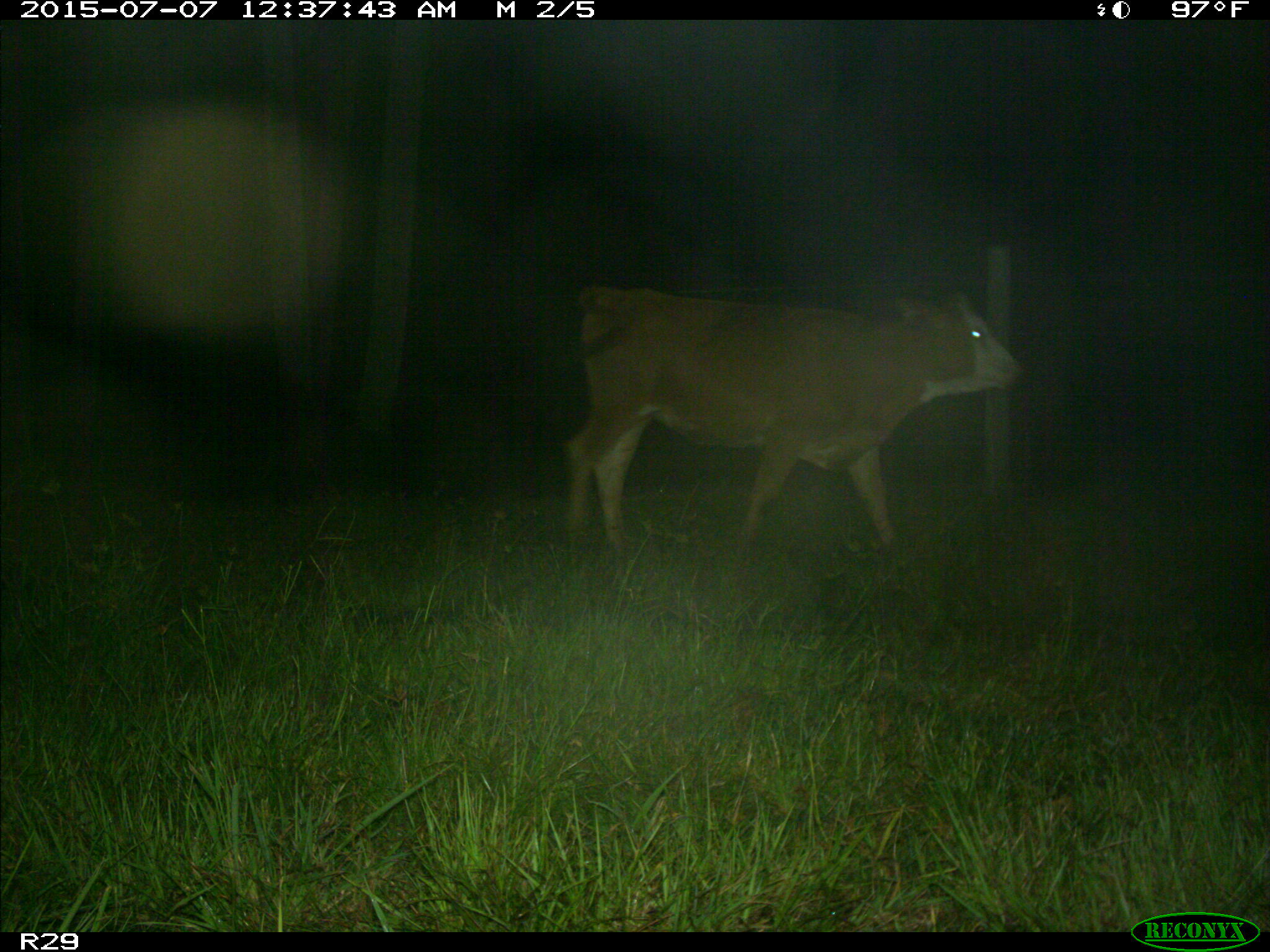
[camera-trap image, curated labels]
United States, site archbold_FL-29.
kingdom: Animalia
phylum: Chordata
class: Mammalia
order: Artiodactyla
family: Bovidae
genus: Bos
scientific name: Bos taurus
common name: domestic cow